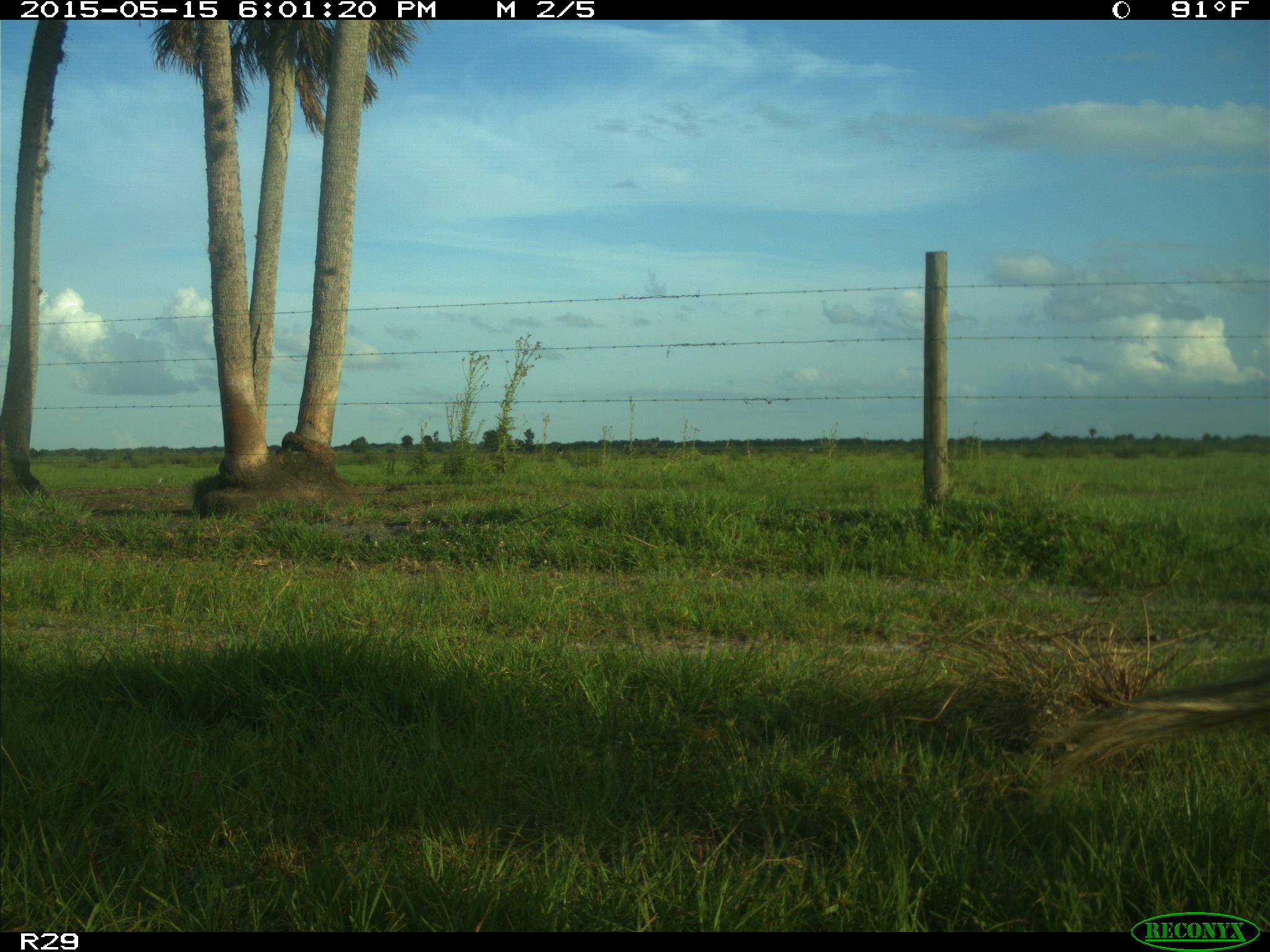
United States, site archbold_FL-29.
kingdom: Animalia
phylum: Chordata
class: Mammalia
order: Artiodactyla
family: Bovidae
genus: Bos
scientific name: Bos taurus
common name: domestic cow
Bos taurus (domestic cow).